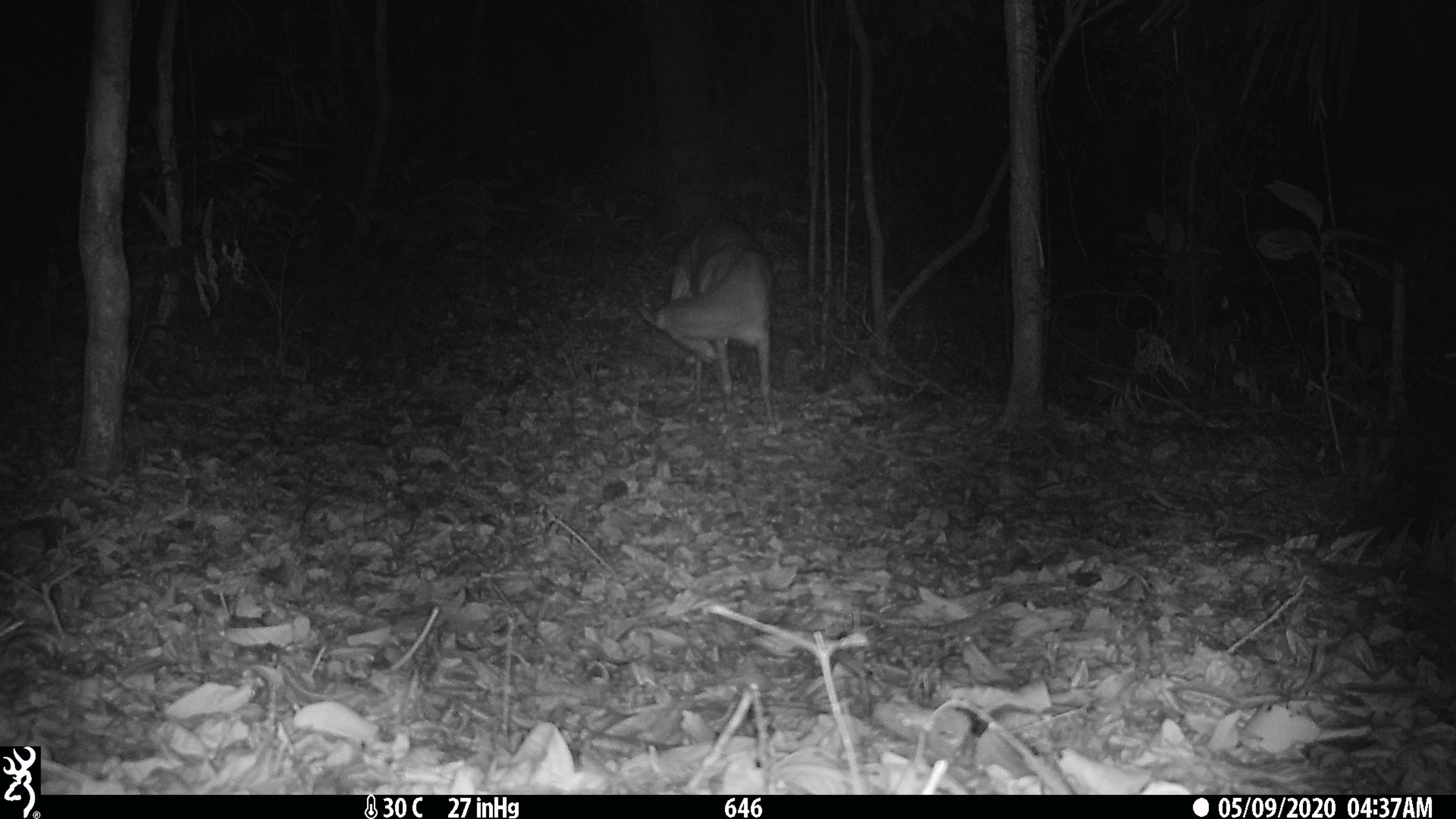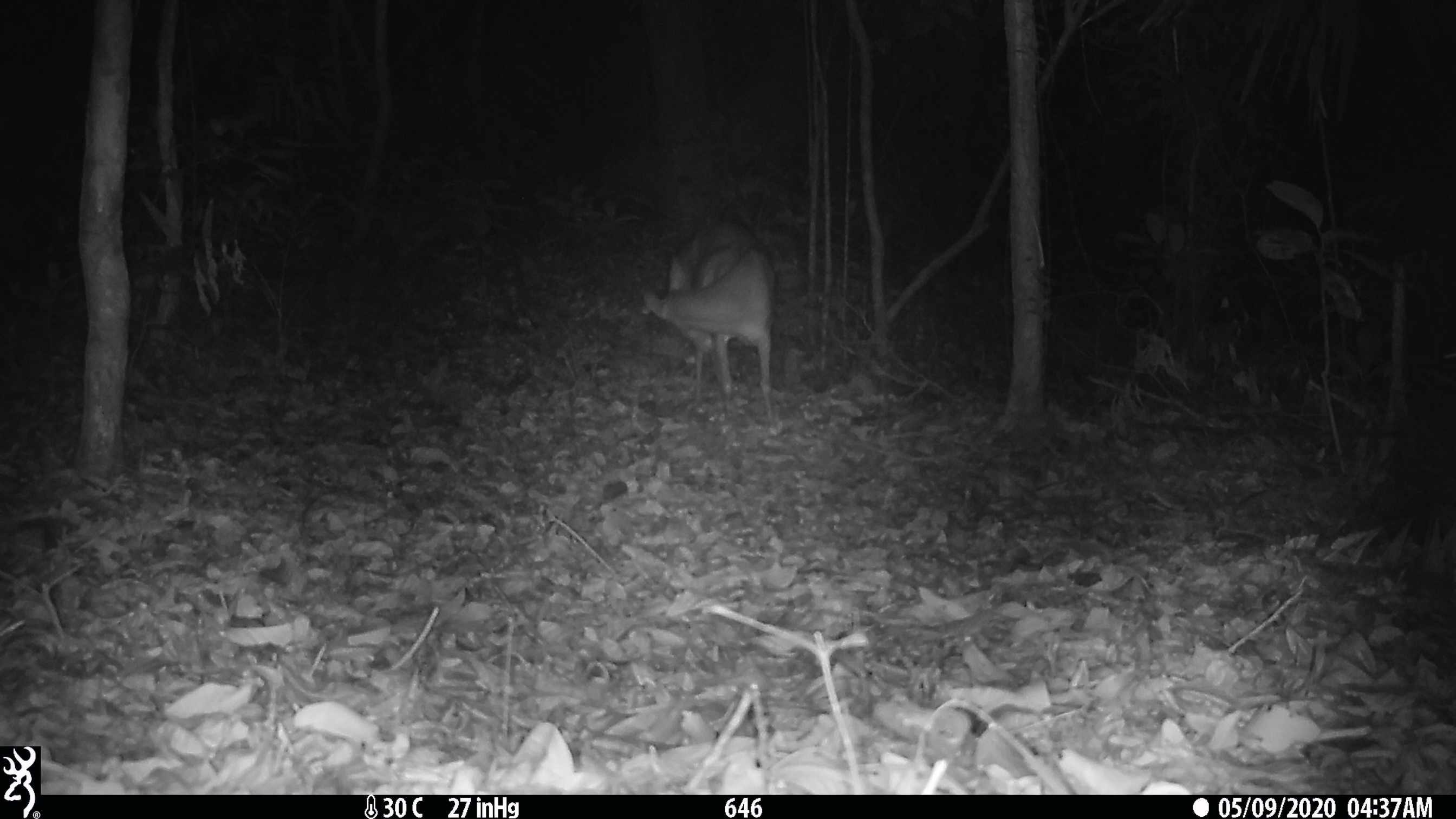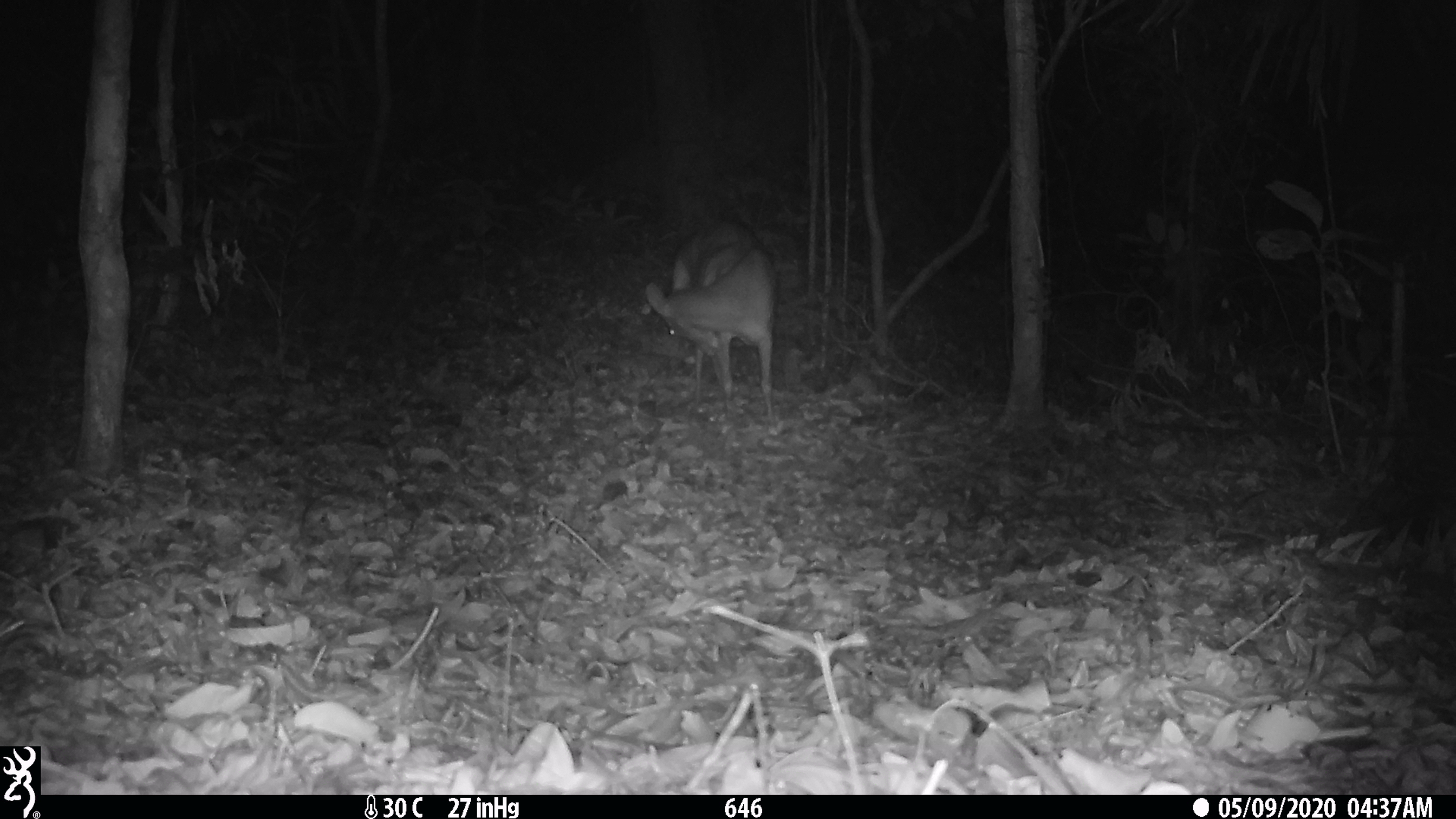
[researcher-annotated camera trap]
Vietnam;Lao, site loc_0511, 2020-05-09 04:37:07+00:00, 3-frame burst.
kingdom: Animalia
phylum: Chordata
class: Mammalia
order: Artiodactyla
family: Cervidae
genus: Muntiacus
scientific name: Muntiacus vuquangensis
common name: large-antlered muntjac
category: large antlered muntjac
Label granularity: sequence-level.